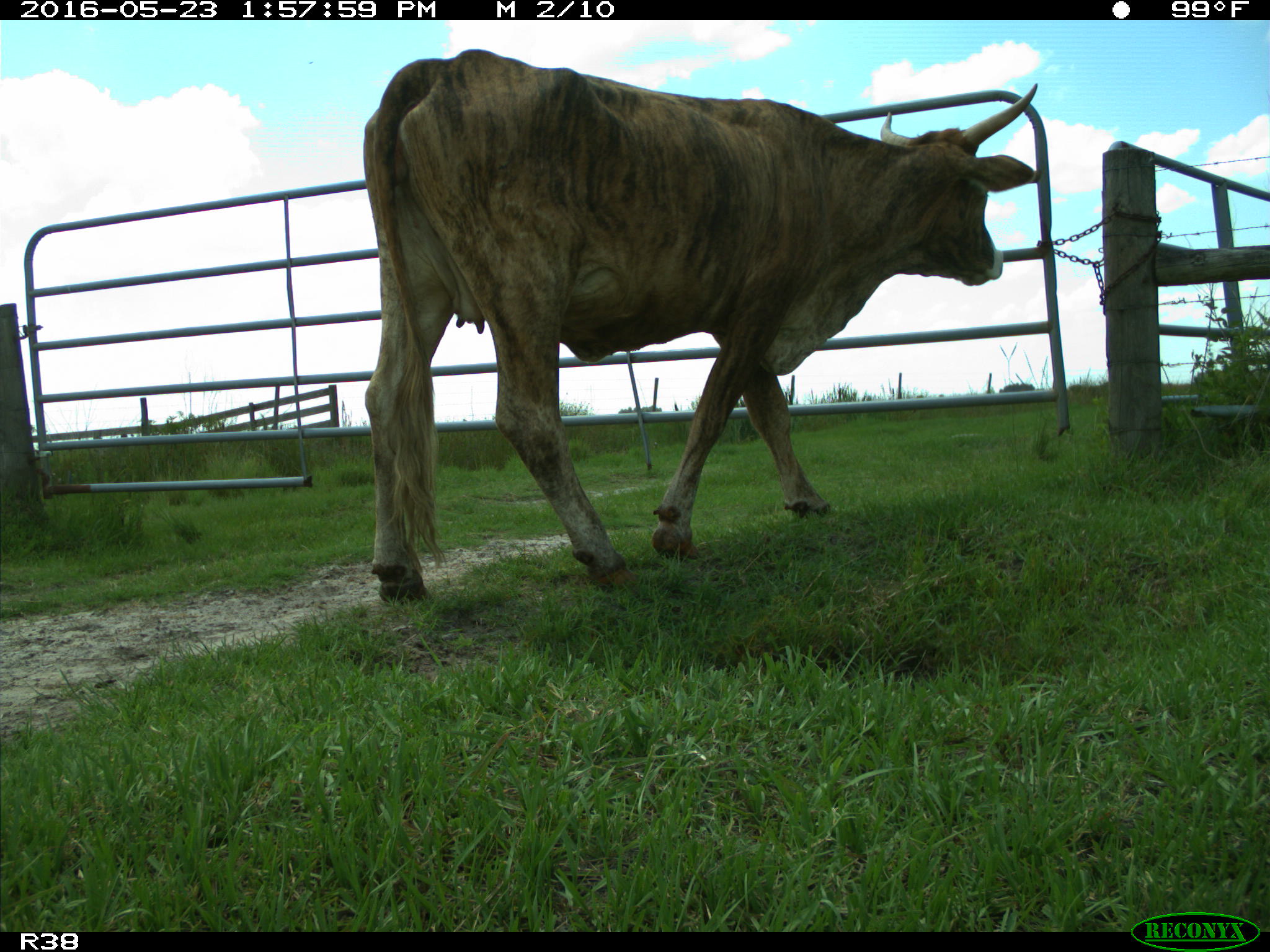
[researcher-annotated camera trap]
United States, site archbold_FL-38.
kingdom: Animalia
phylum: Chordata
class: Mammalia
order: Artiodactyla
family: Bovidae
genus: Bos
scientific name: Bos taurus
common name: domestic cow